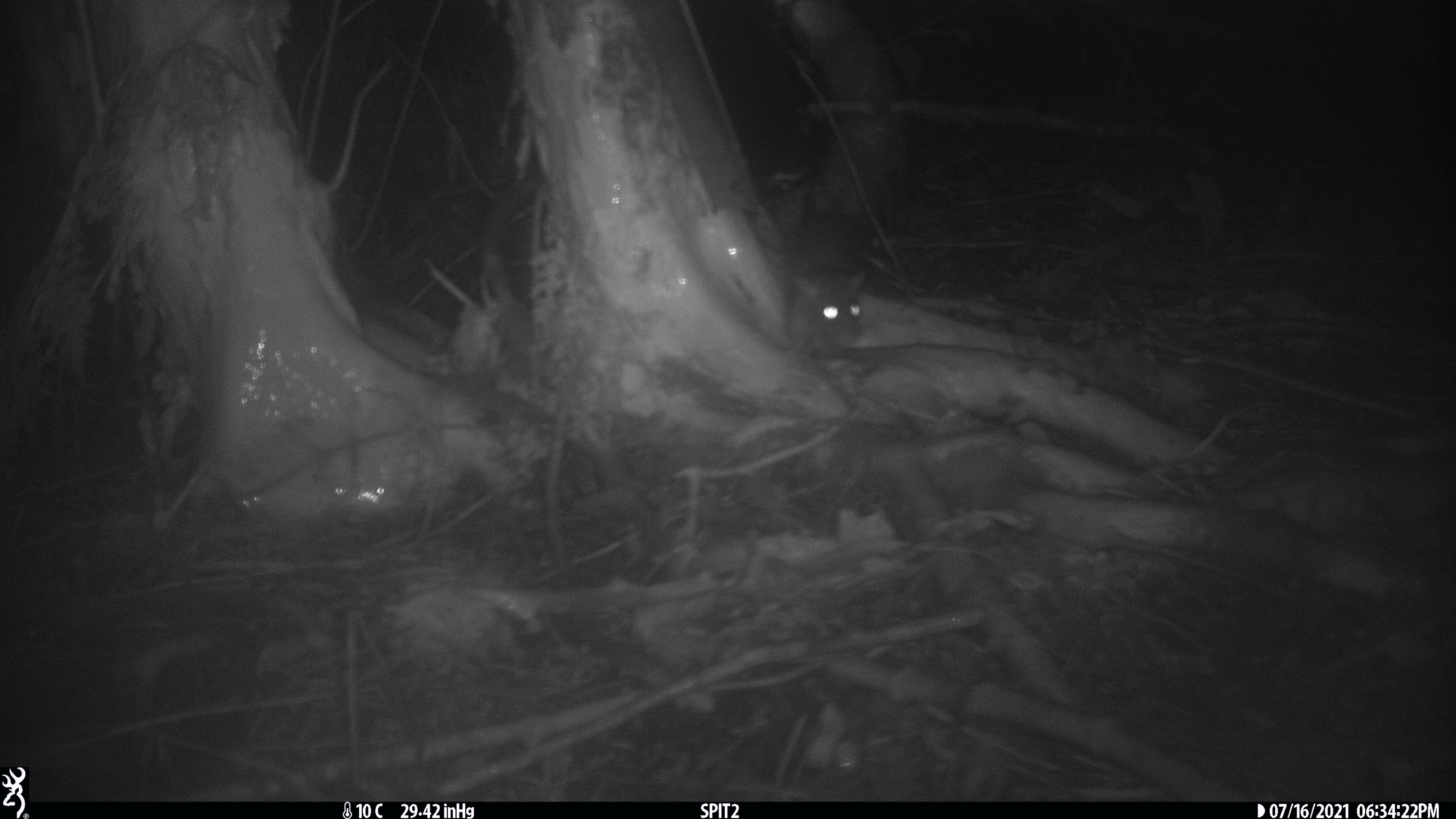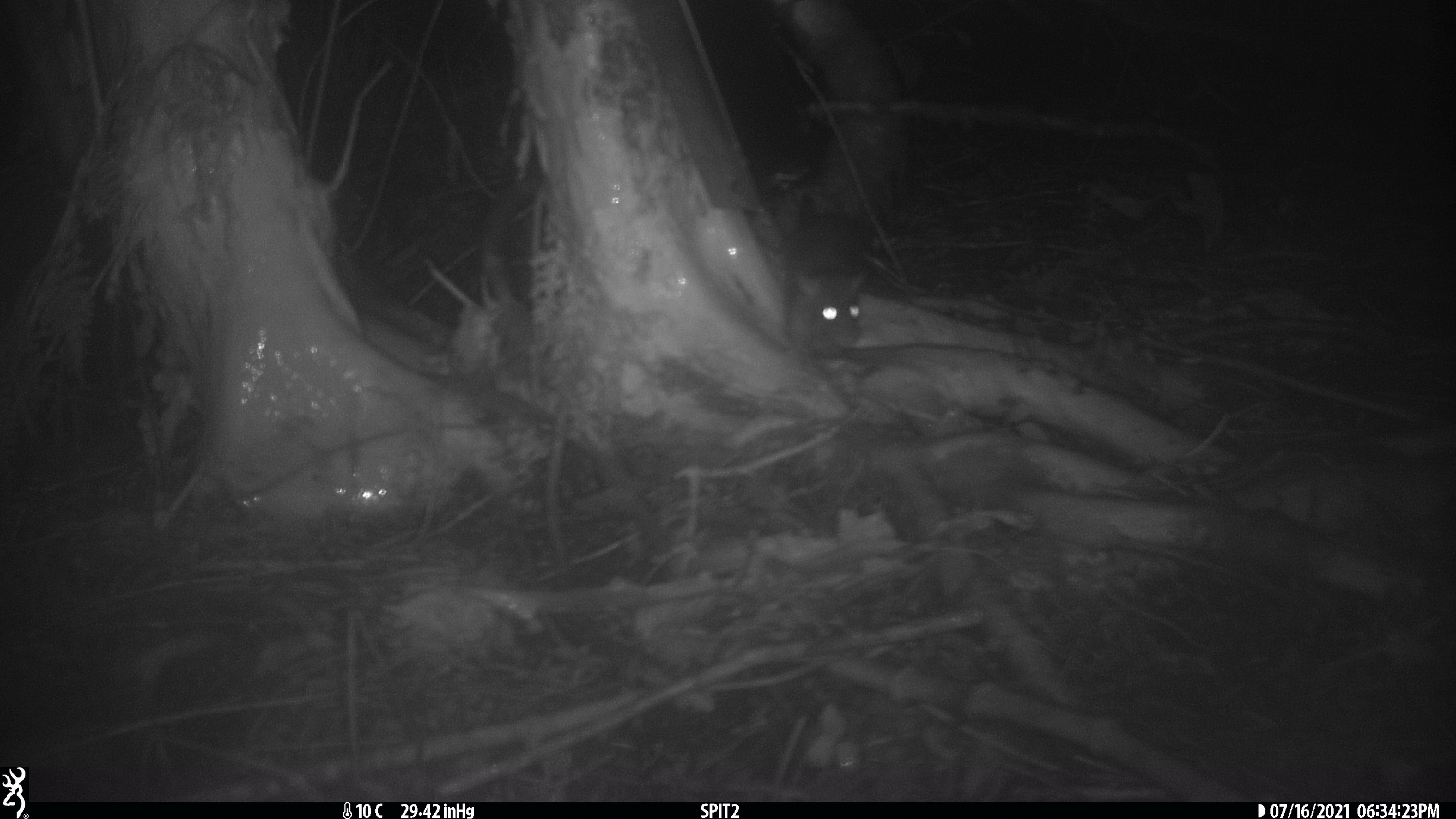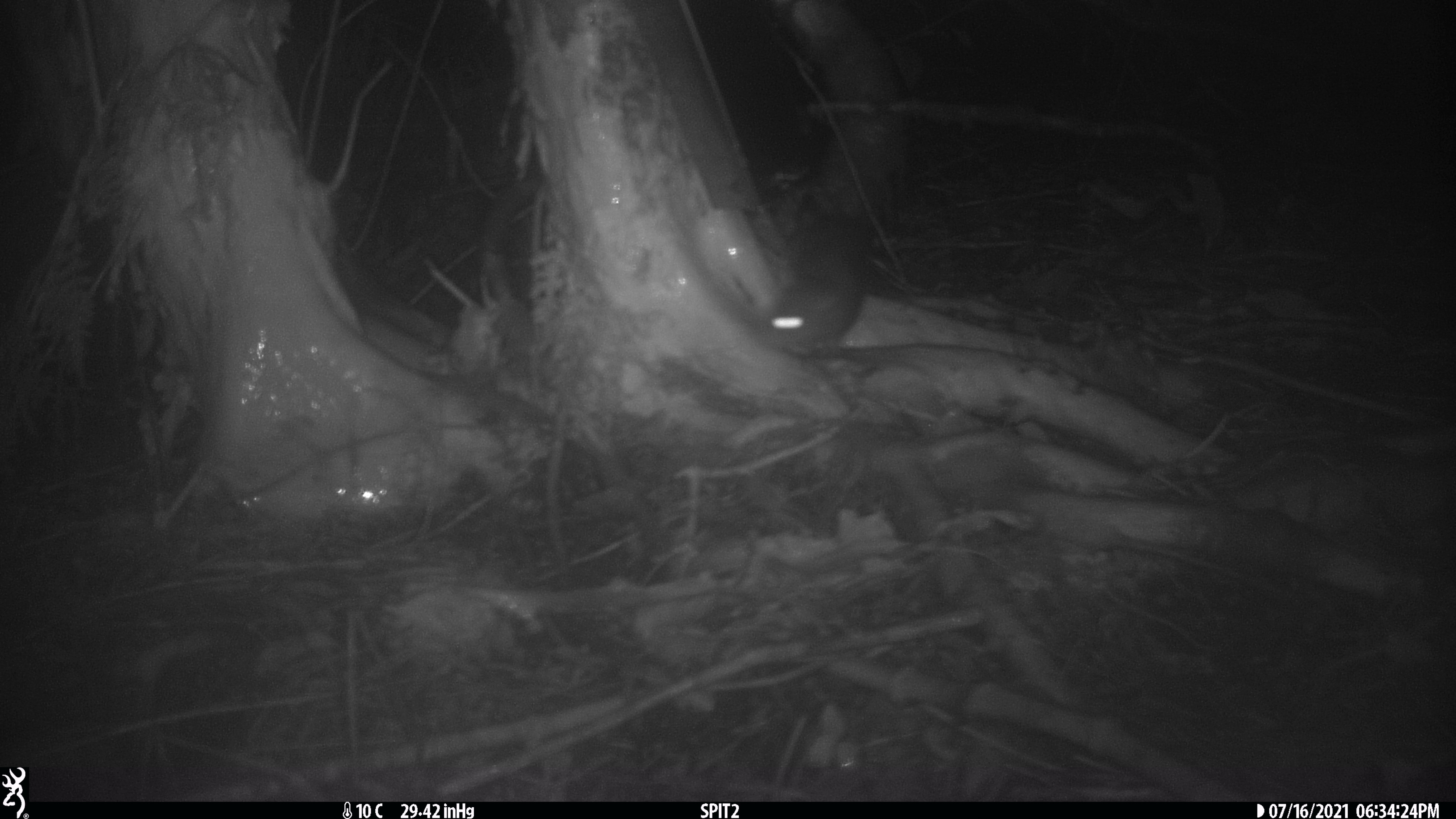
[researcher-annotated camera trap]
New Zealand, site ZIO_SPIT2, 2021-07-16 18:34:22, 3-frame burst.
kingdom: Animalia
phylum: Chordata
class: Mammalia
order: Rodentia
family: Muridae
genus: Rattus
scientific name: Rattus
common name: rat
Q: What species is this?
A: Rat (Rattus).